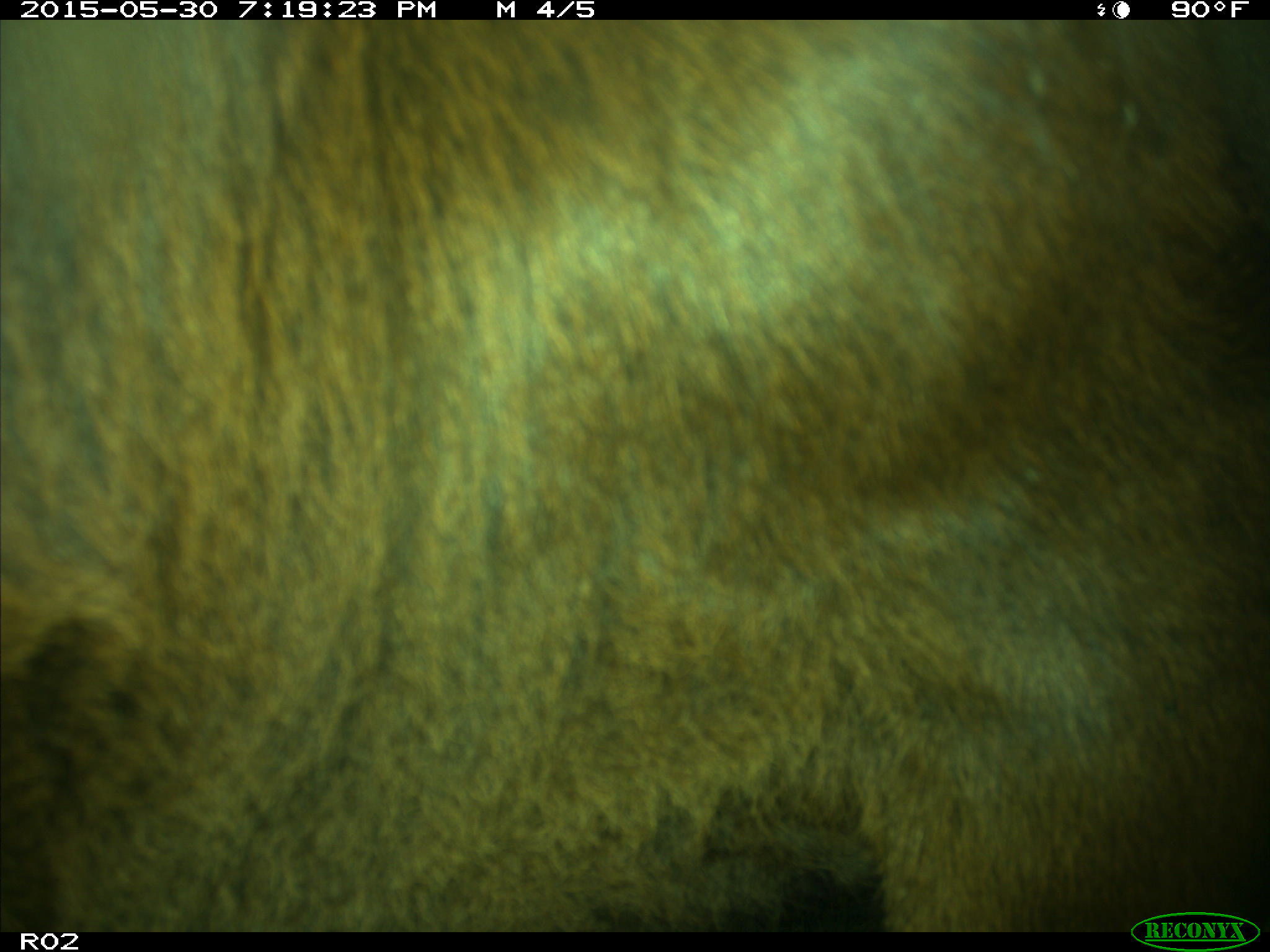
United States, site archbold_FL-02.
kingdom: Animalia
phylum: Chordata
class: Mammalia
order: Artiodactyla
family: Bovidae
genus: Bos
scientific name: Bos taurus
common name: domestic cow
Bos taurus (domestic cow).